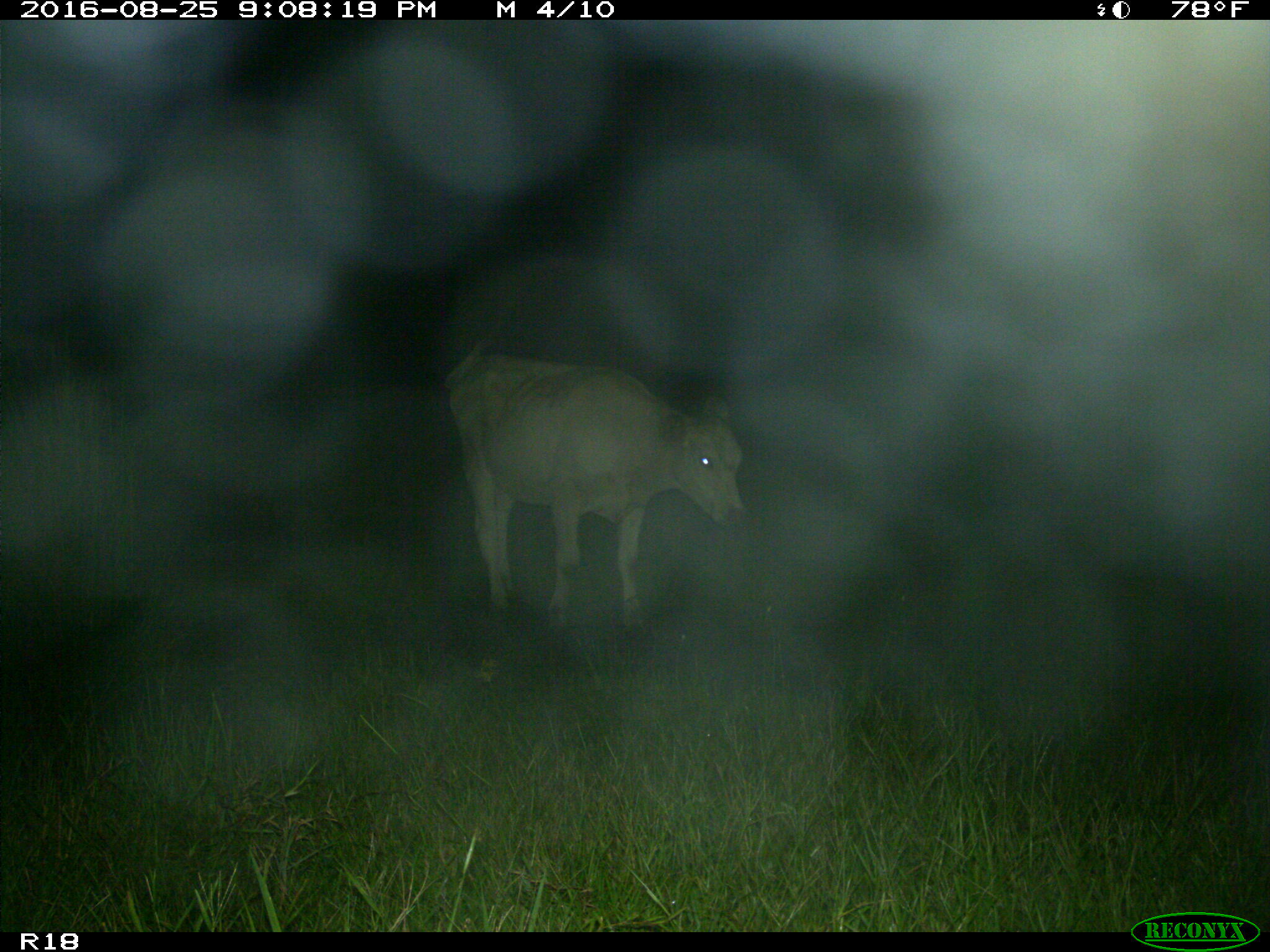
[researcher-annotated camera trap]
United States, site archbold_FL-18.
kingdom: Animalia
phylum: Chordata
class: Mammalia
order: Artiodactyla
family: Bovidae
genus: Bos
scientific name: Bos taurus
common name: domestic cow